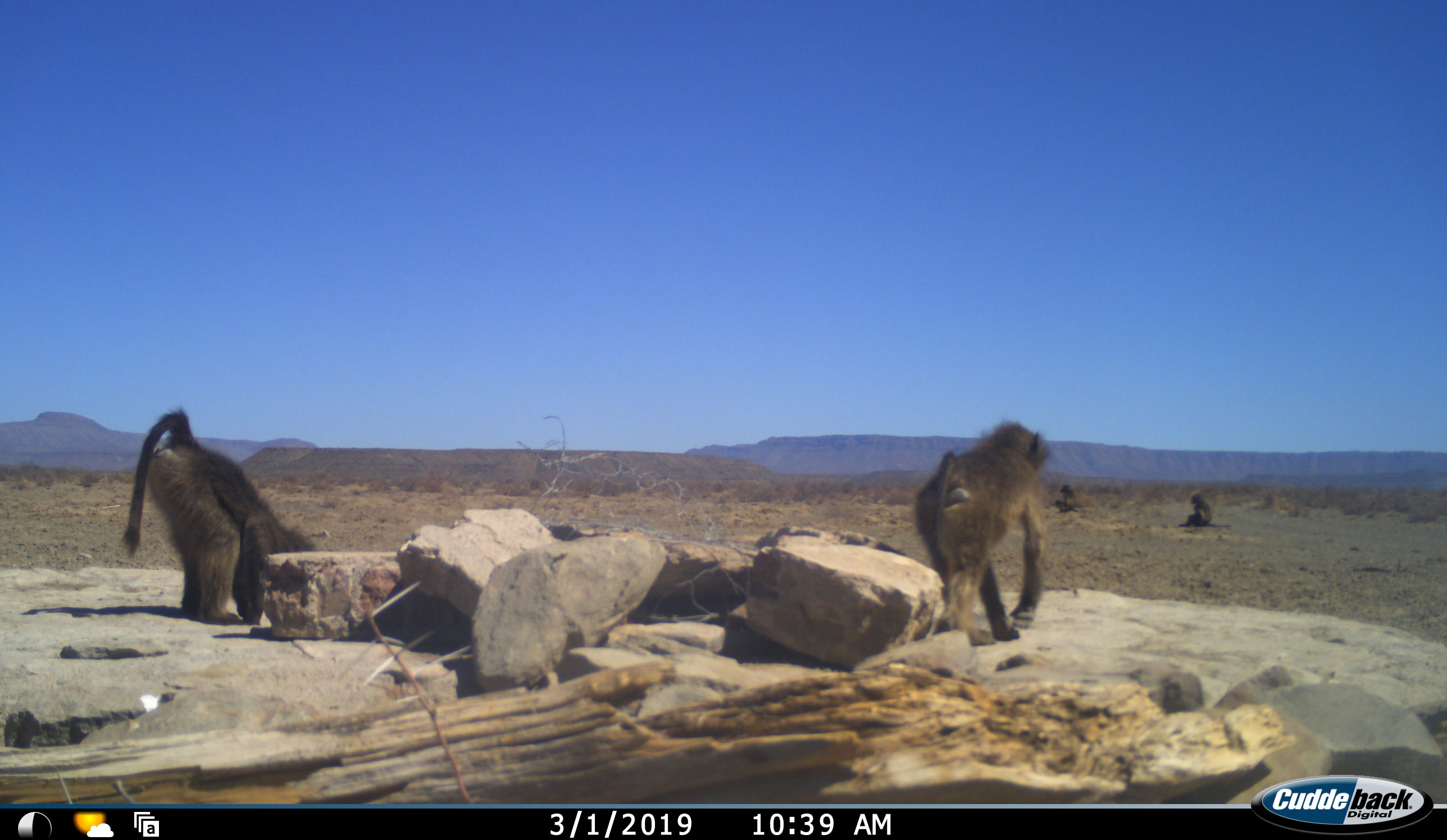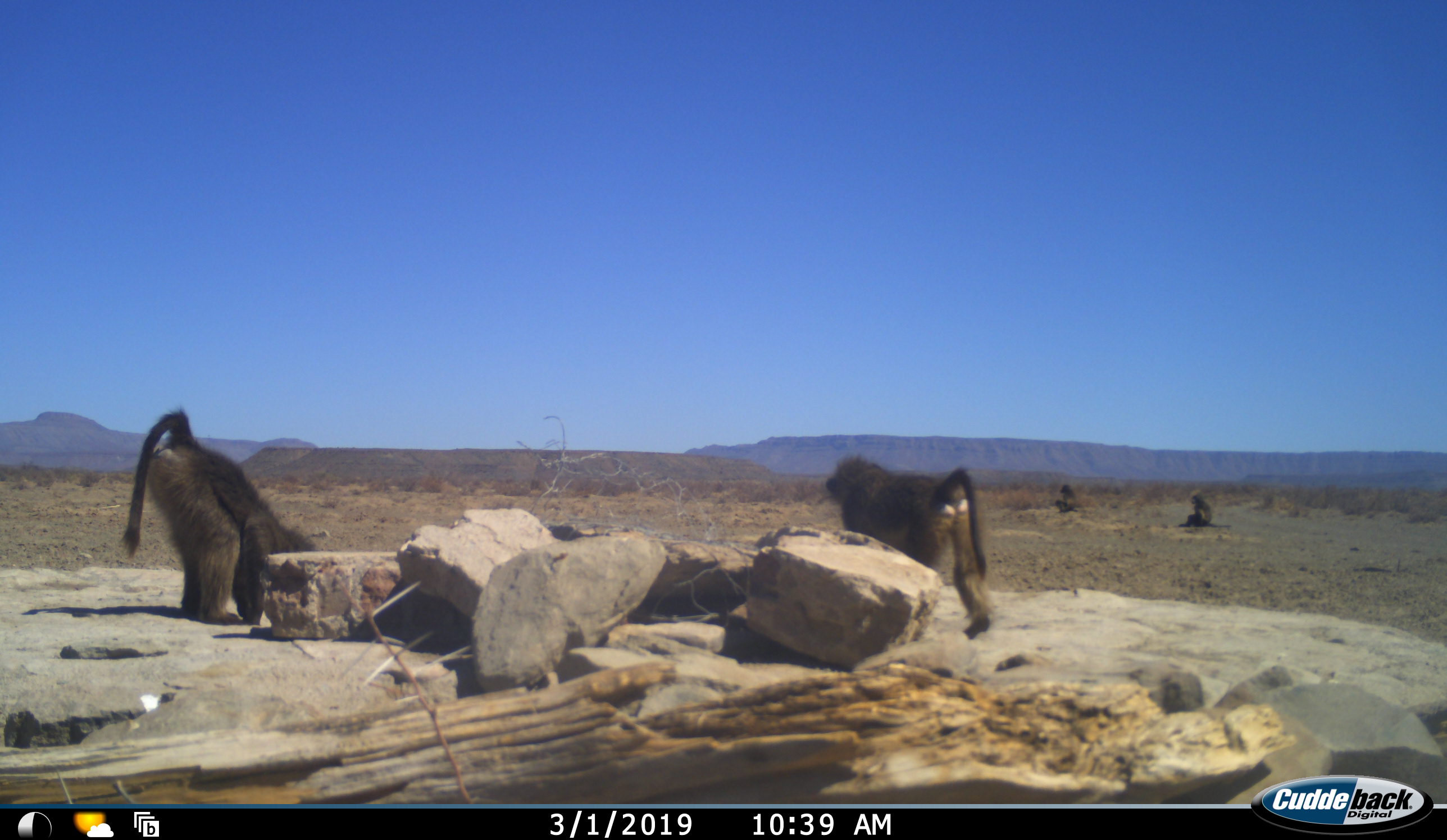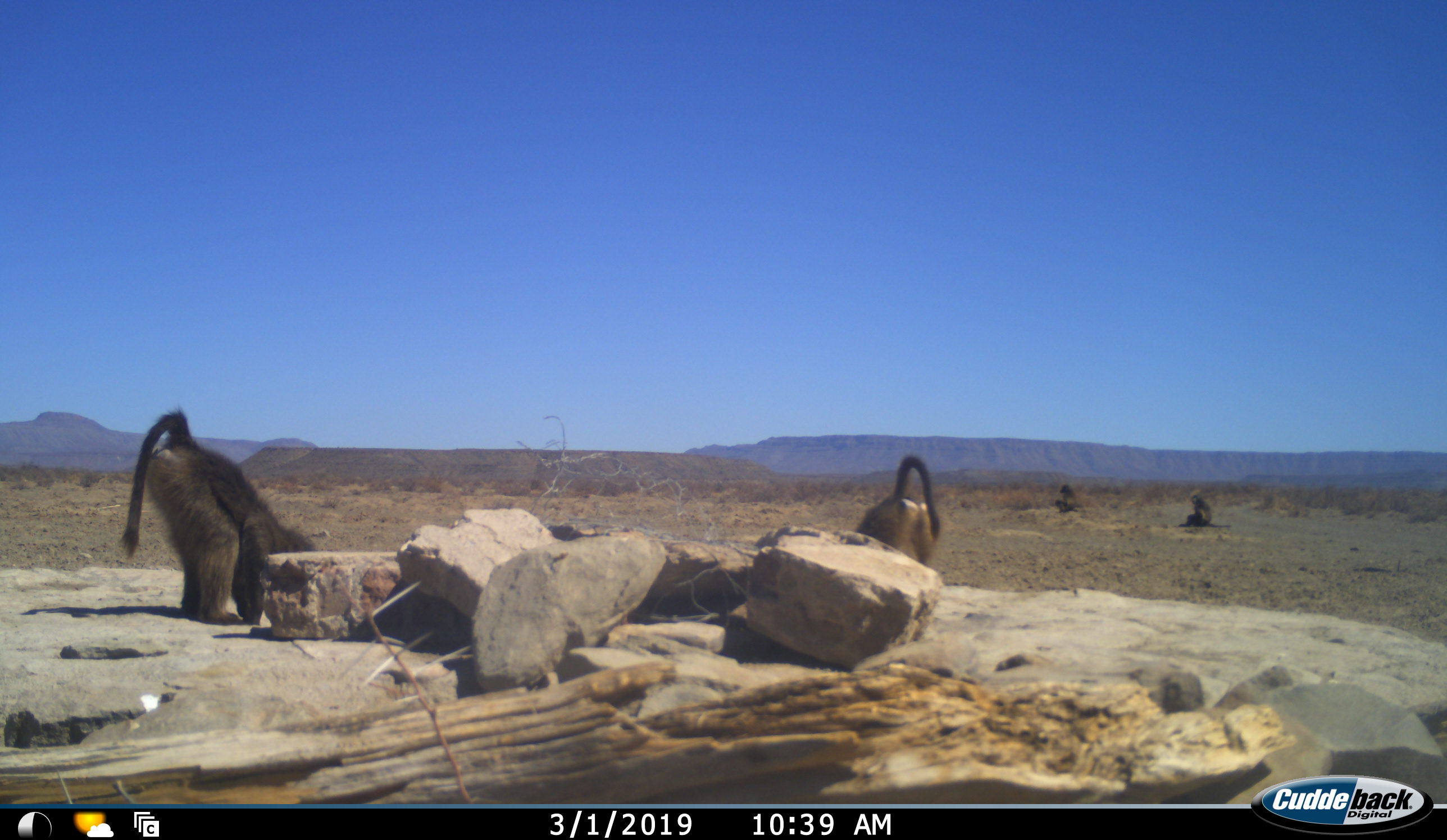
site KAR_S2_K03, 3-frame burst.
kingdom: Animalia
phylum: Chordata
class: Mammalia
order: Primates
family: Cercopithecidae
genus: Papio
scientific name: Papio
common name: baboon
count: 4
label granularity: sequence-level